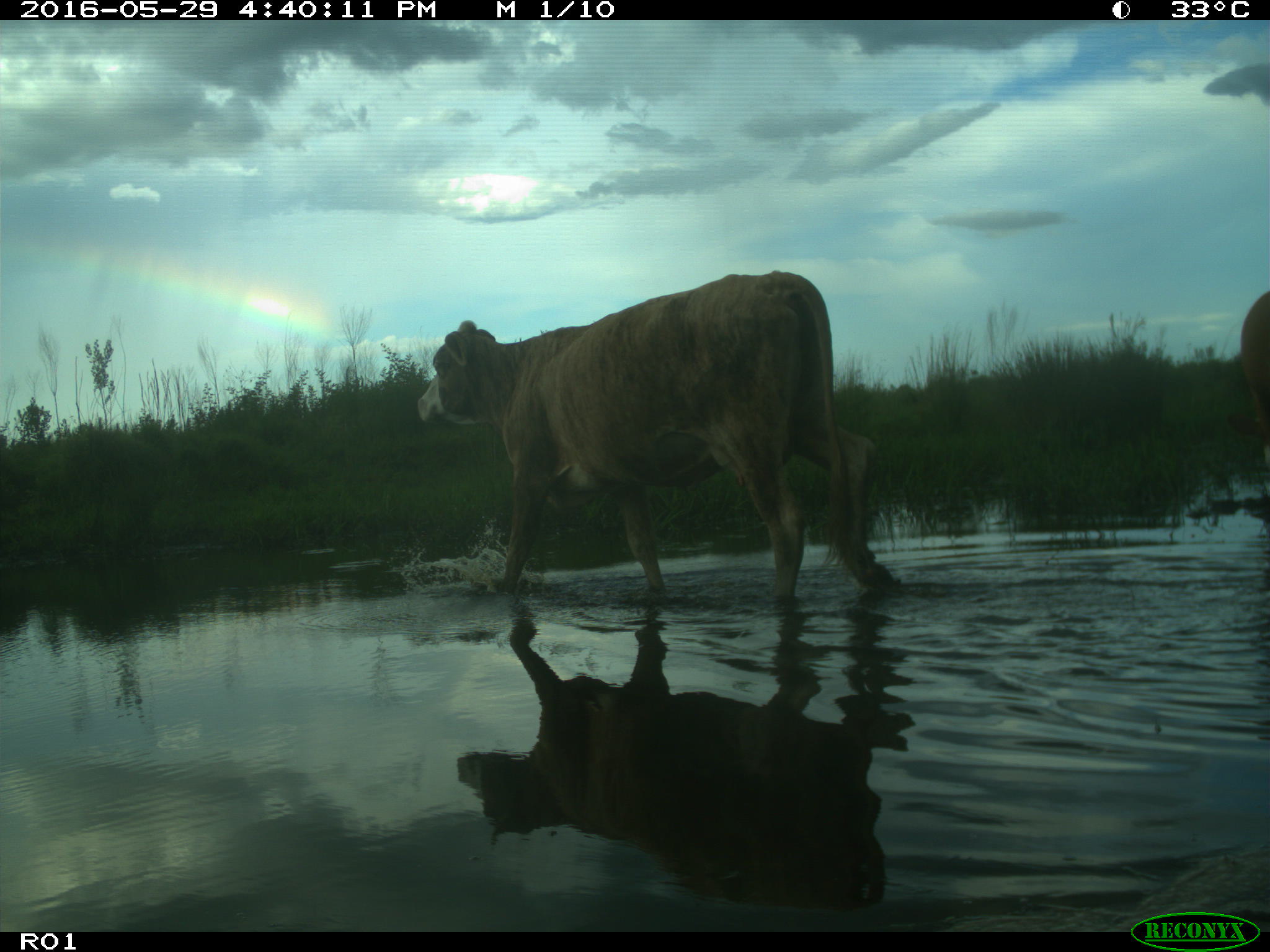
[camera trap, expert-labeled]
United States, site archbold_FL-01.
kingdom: Animalia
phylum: Chordata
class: Mammalia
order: Artiodactyla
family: Bovidae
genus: Bos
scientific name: Bos taurus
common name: domestic cow